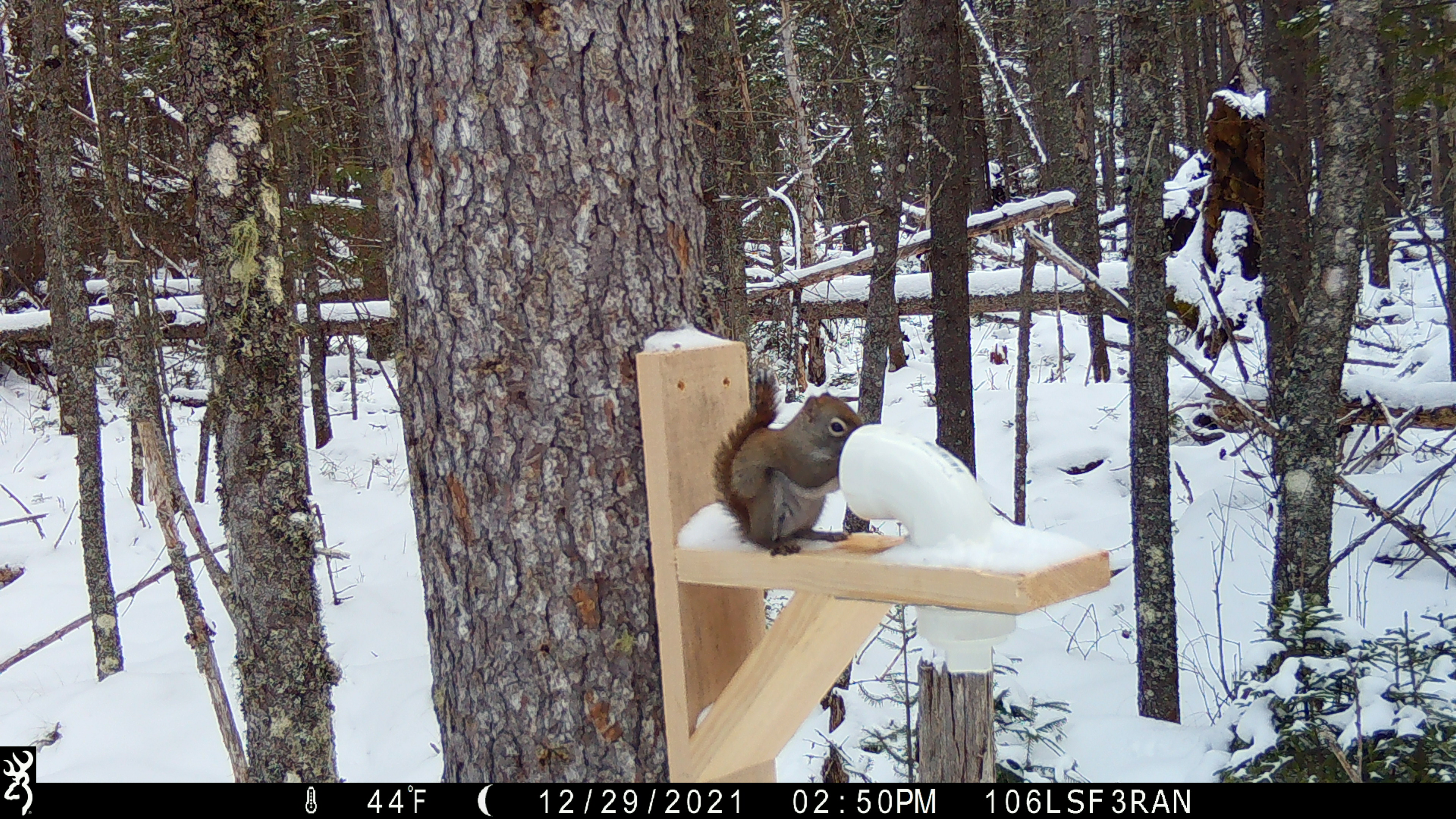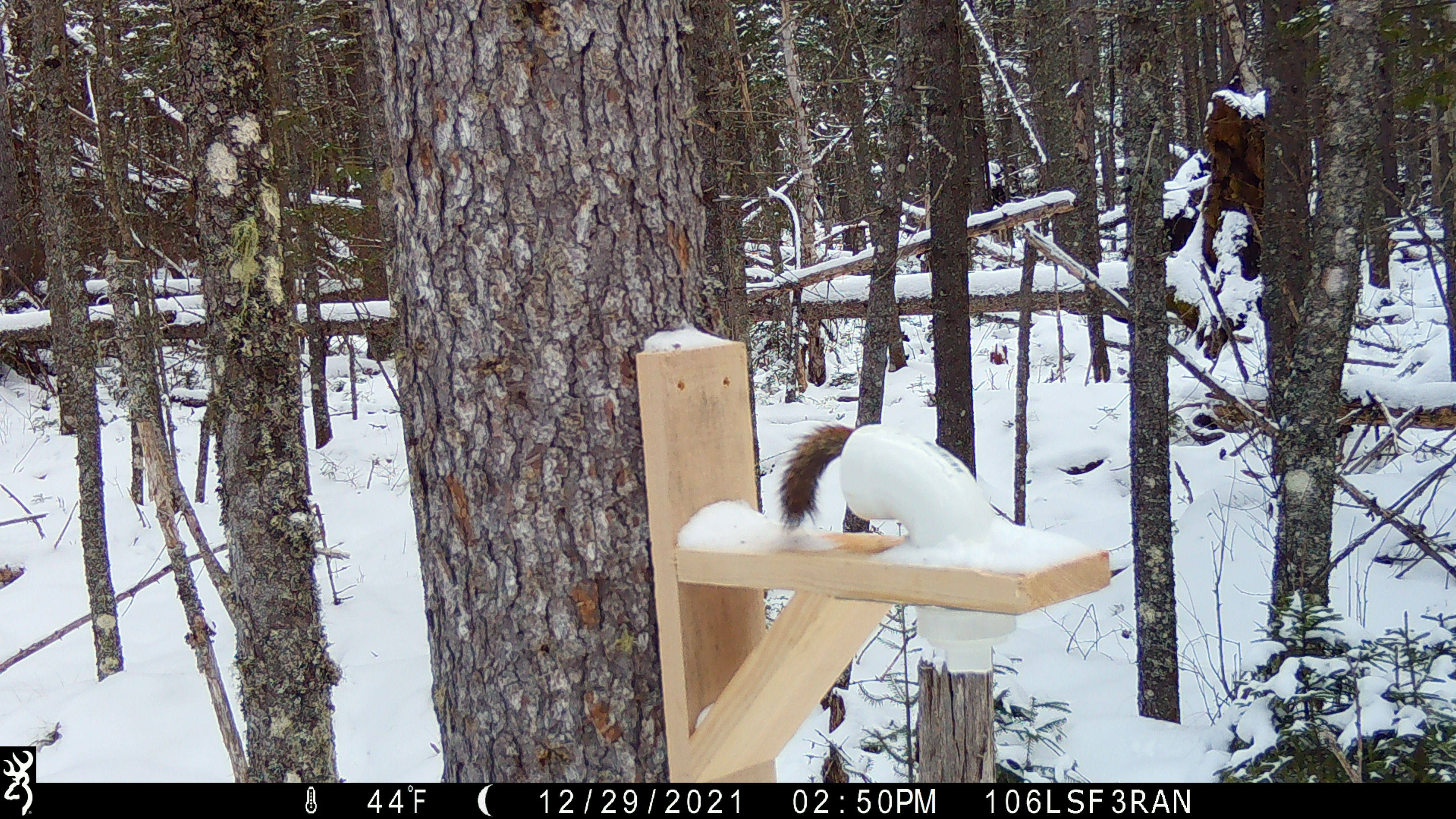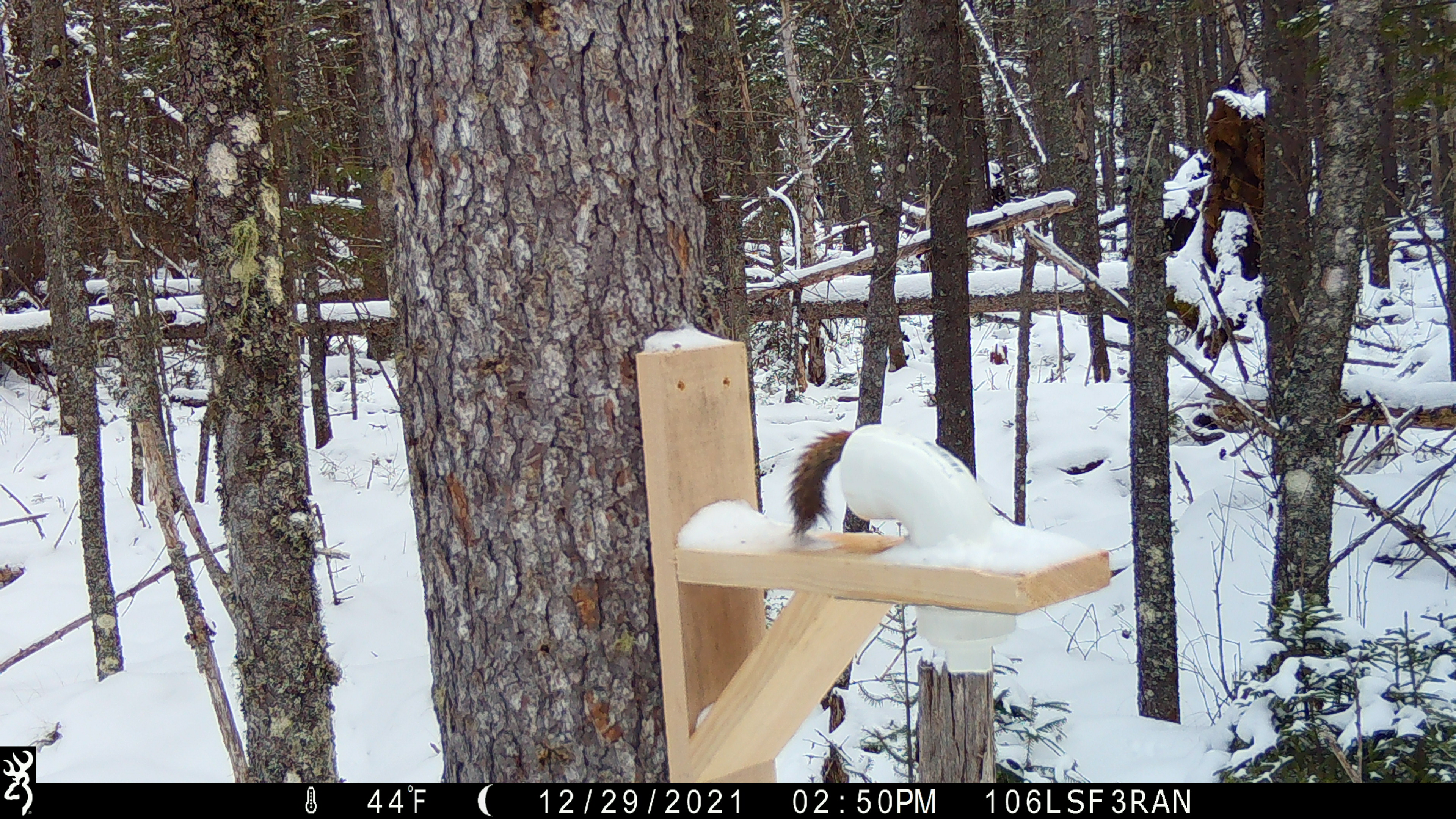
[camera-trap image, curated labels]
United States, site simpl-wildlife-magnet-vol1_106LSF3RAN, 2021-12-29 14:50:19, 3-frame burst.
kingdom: Animalia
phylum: Chordata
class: Mammalia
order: Rodentia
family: Sciuridae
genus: Tamiasciurus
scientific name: Tamiasciurus hudsonicus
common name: red squirrel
Red squirrel (Tamiasciurus hudsonicus).